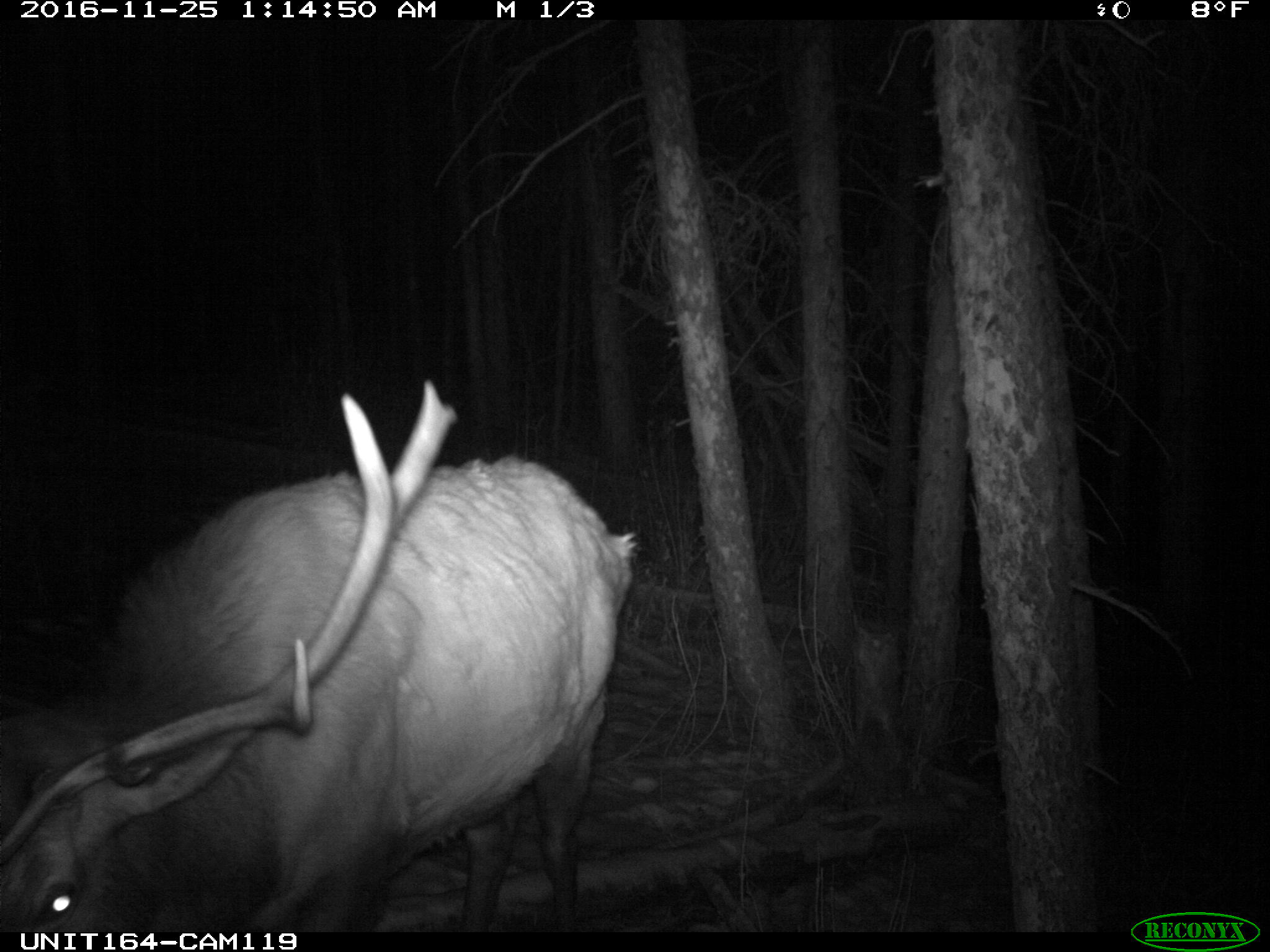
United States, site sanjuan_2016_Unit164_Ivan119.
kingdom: Animalia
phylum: Chordata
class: Mammalia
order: Artiodactyla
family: Cervidae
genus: Cervus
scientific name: Cervus elaphus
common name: red deer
Cervus elaphus (red deer).